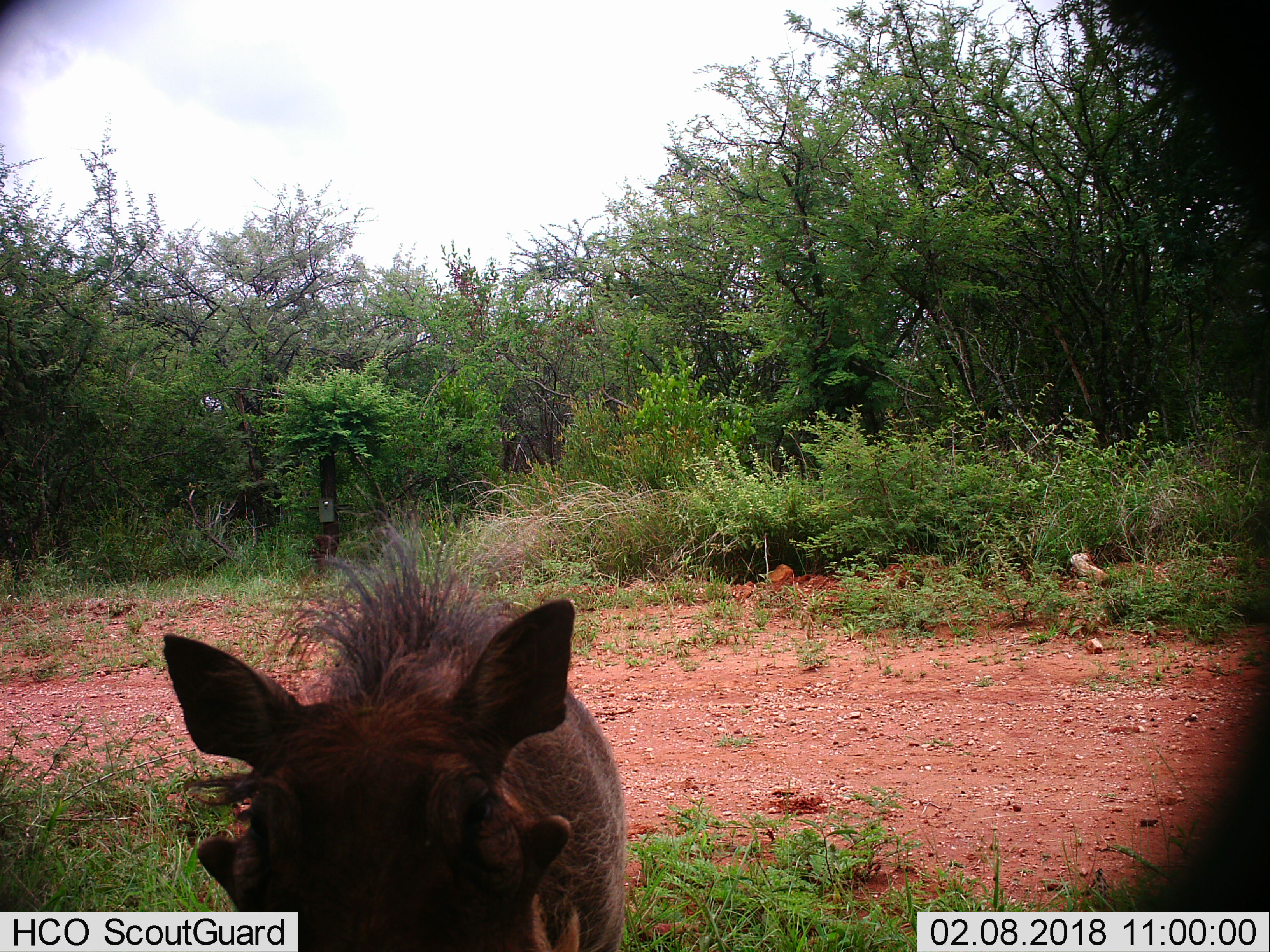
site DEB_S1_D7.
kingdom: Animalia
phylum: Chordata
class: Mammalia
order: Artiodactyla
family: Suidae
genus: Phacochoerus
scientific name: Phacochoerus africanus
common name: warthog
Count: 1.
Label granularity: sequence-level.